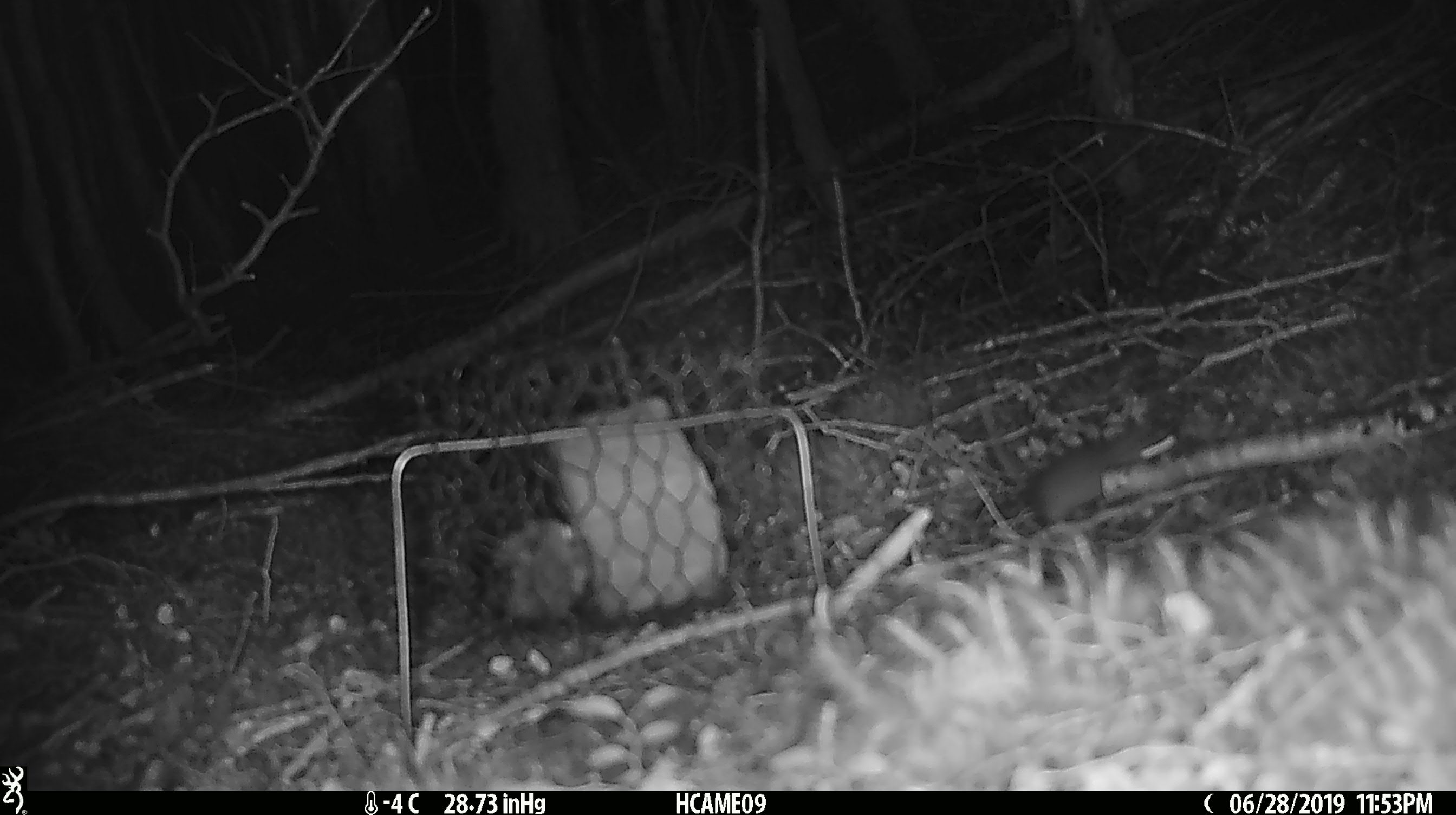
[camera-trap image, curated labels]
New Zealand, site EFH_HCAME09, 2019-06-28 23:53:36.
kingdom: Animalia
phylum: Chordata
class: Mammalia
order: Rodentia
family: Muridae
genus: Mus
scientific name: Mus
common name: mouse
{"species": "mouse (Mus)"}